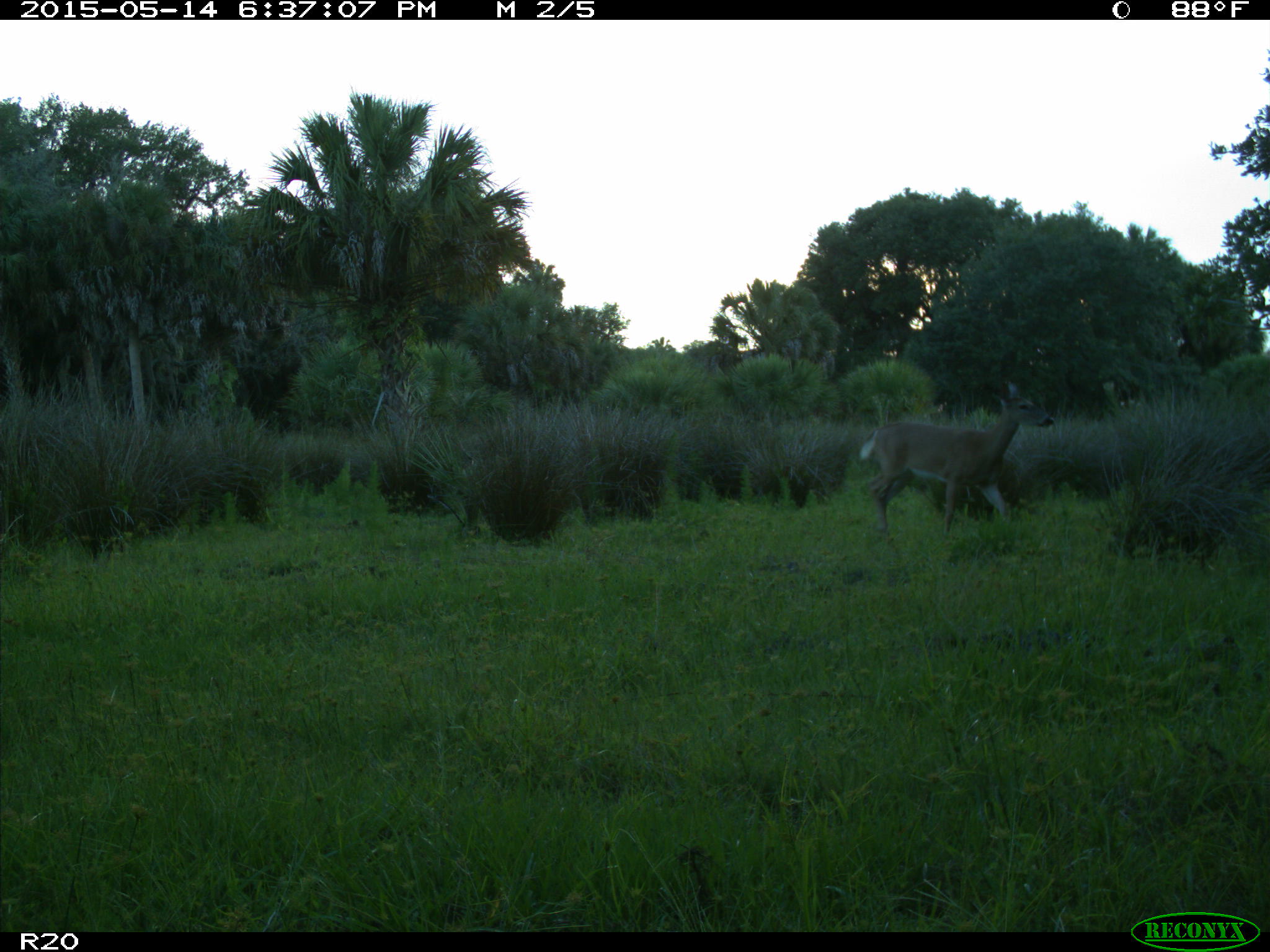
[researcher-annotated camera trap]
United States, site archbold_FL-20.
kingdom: Animalia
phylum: Chordata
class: Mammalia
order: Artiodactyla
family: Cervidae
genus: Odocoileus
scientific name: Odocoileus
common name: deer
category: unidentified deer